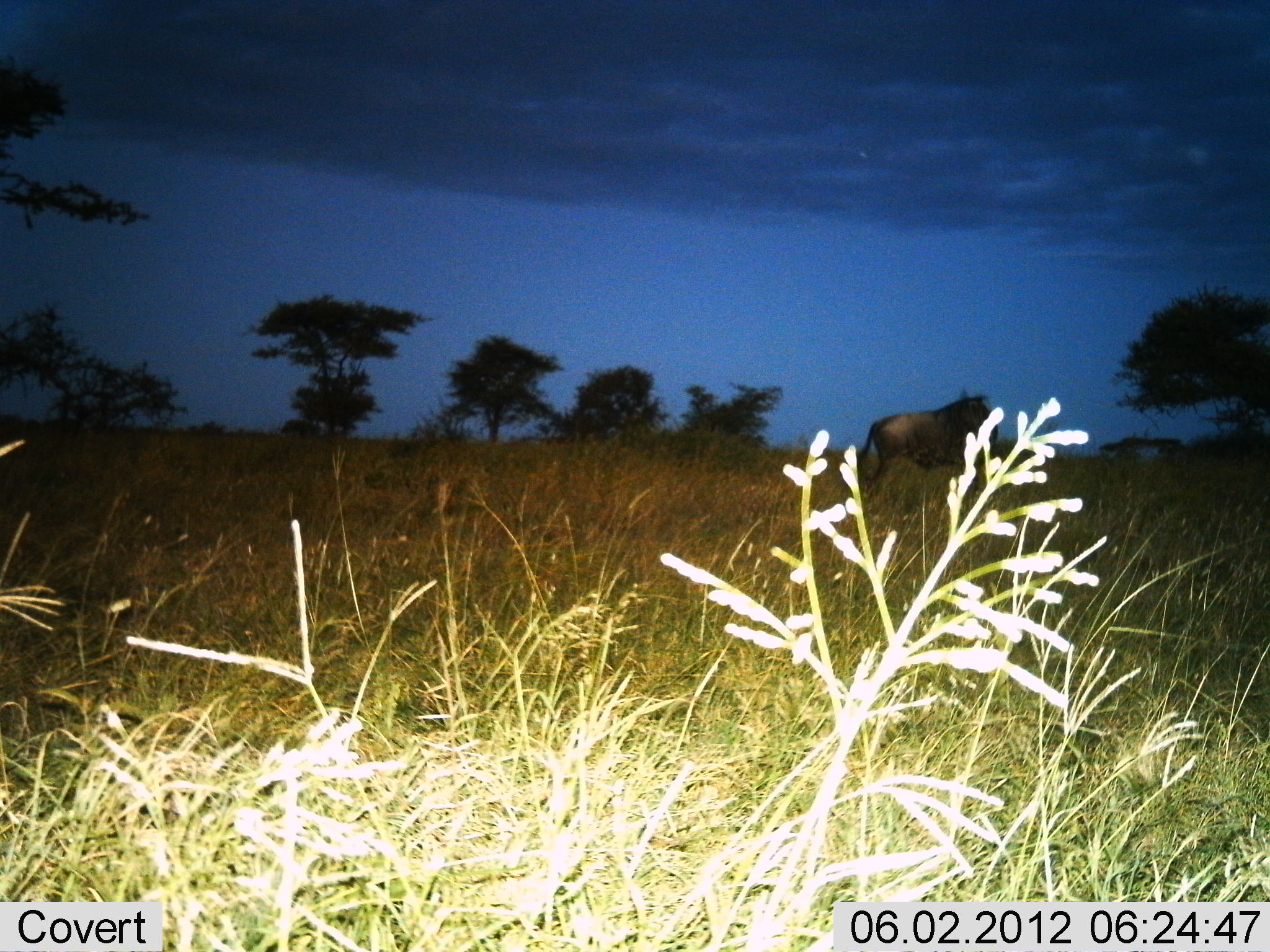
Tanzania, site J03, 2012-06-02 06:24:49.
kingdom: Animalia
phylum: Chordata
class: Mammalia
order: Artiodactyla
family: Bovidae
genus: Connochaetes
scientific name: Connochaetes taurinus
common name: blue wildebeest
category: wildebeest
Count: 1.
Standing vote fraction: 80%.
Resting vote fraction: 0%.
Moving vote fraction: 20%.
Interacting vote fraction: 0%.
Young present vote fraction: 0%.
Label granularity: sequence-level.